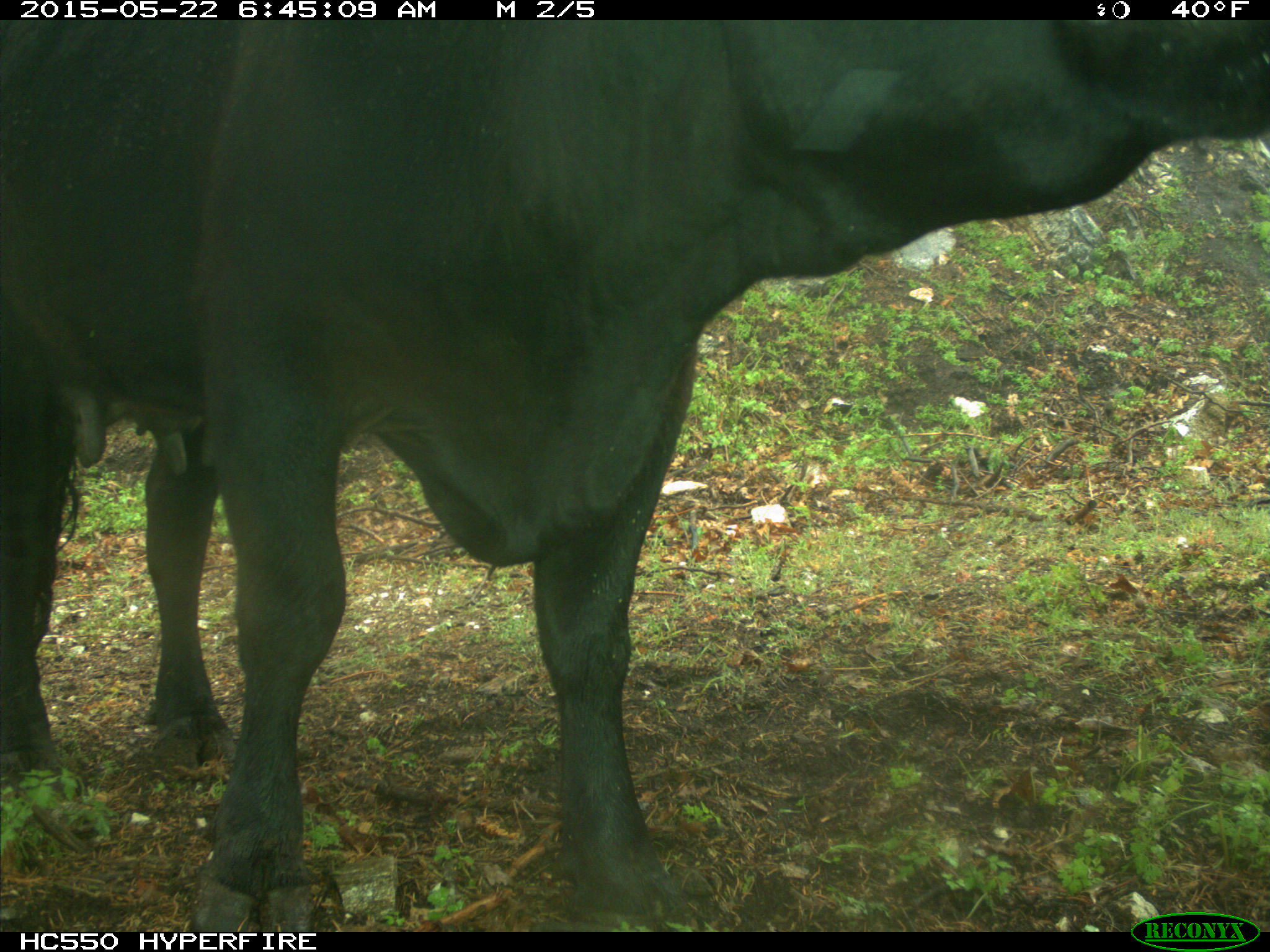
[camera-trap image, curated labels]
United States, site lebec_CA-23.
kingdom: Animalia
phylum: Chordata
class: Mammalia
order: Artiodactyla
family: Bovidae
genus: Bos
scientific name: Bos taurus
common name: domestic cow